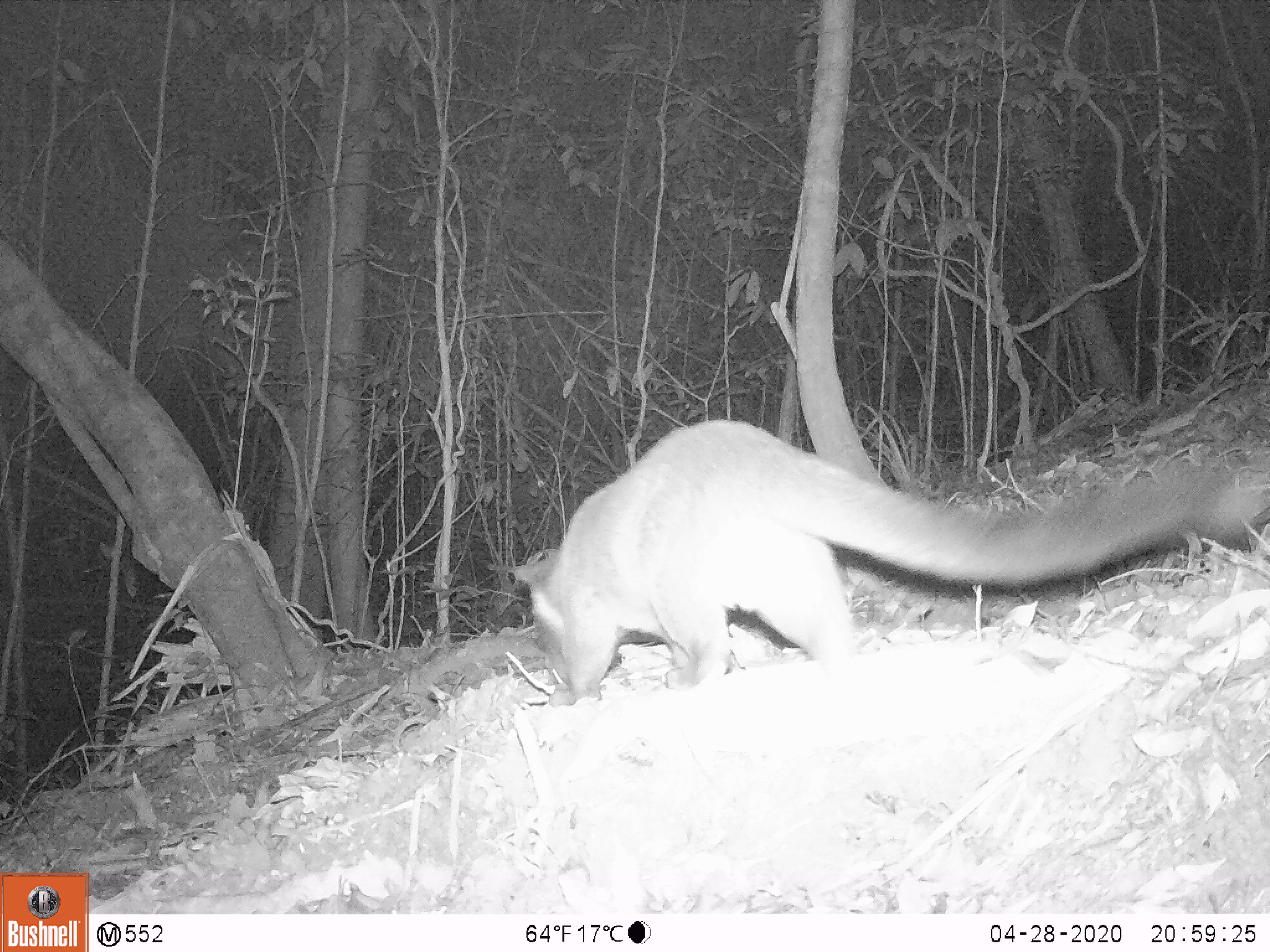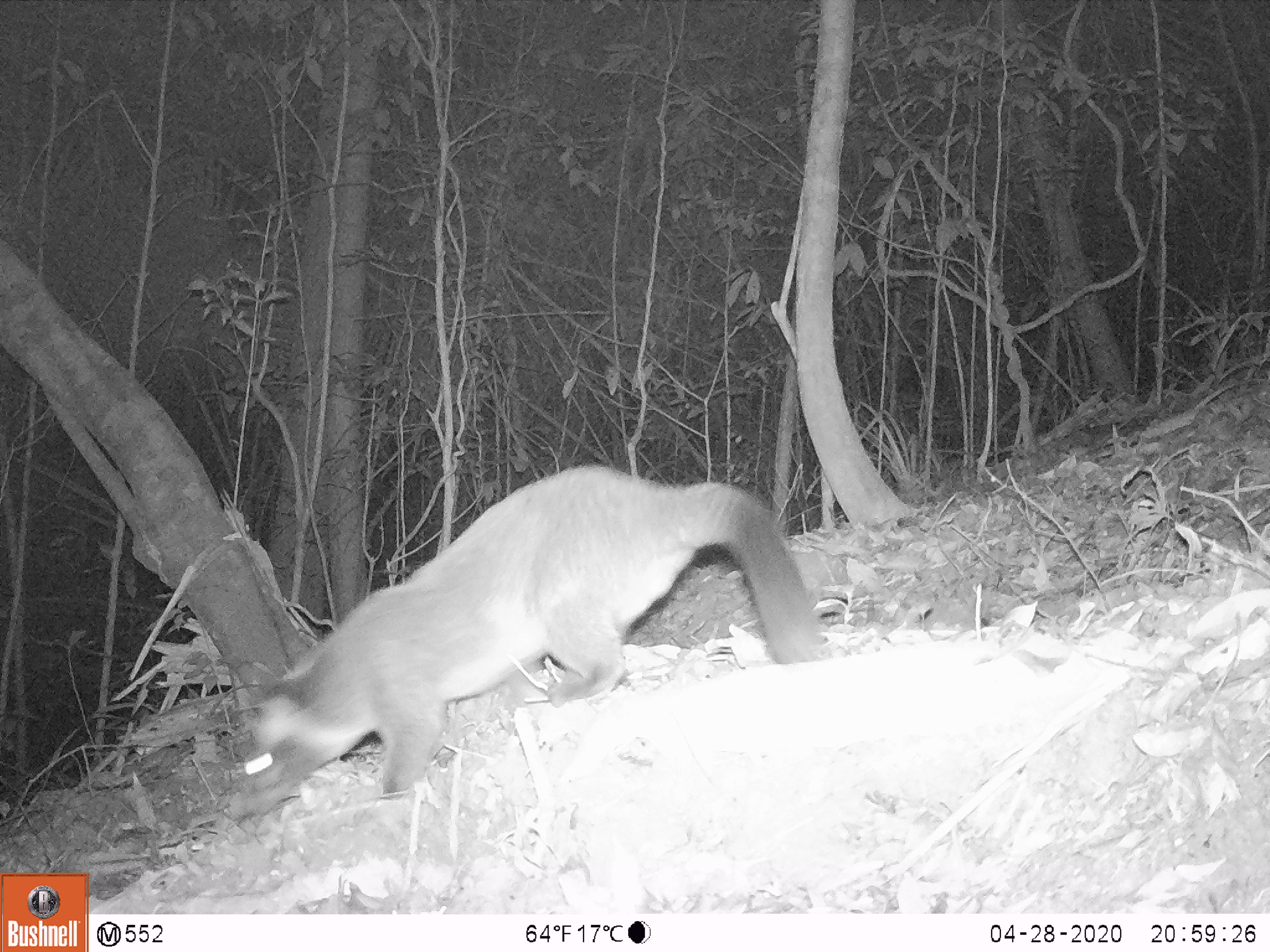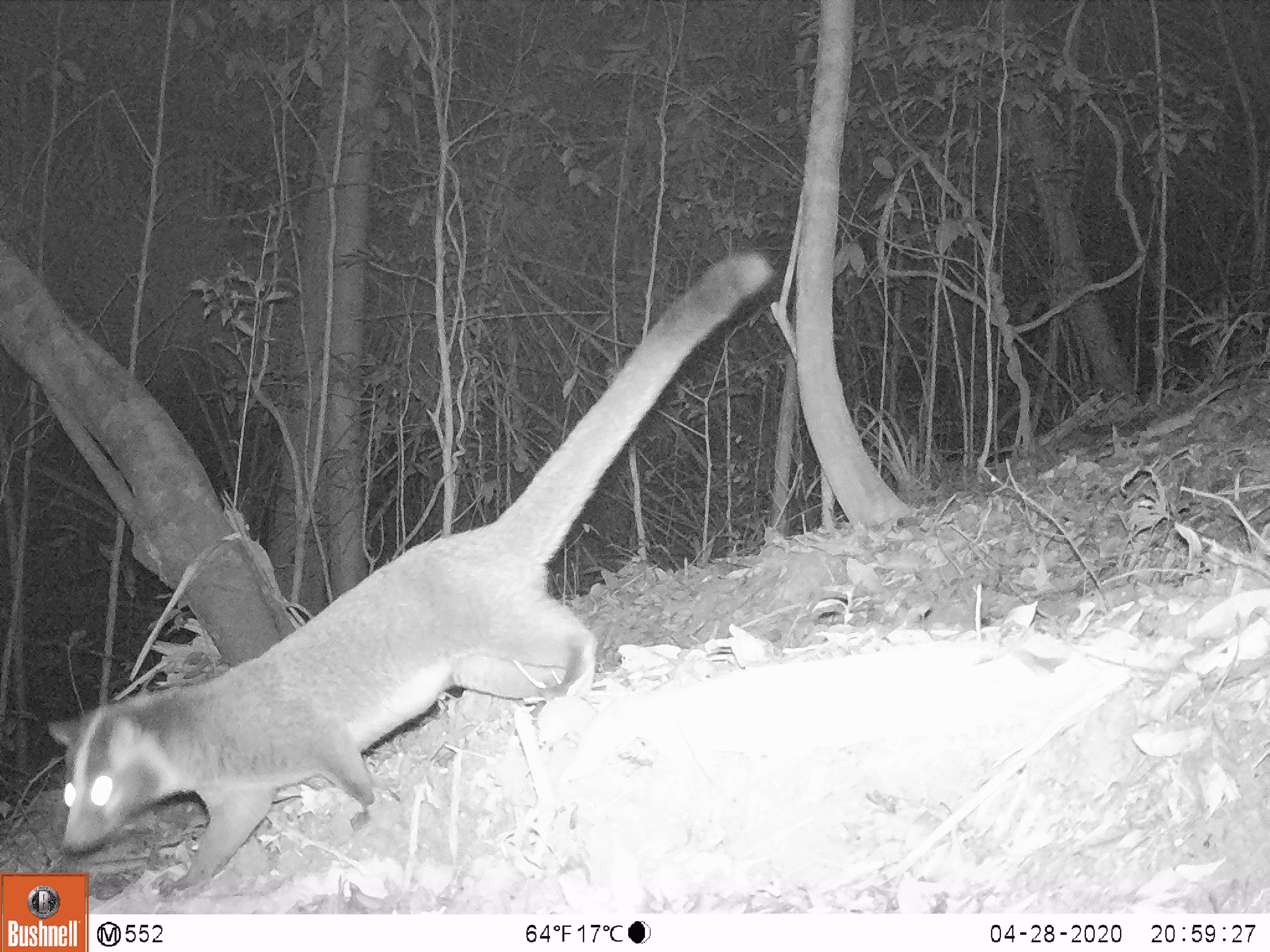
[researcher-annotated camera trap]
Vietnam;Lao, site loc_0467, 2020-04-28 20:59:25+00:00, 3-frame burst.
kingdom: Animalia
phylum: Chordata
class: Mammalia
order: Carnivora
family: Viverridae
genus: Paguma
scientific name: Paguma larvata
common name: masked palm civet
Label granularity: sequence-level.